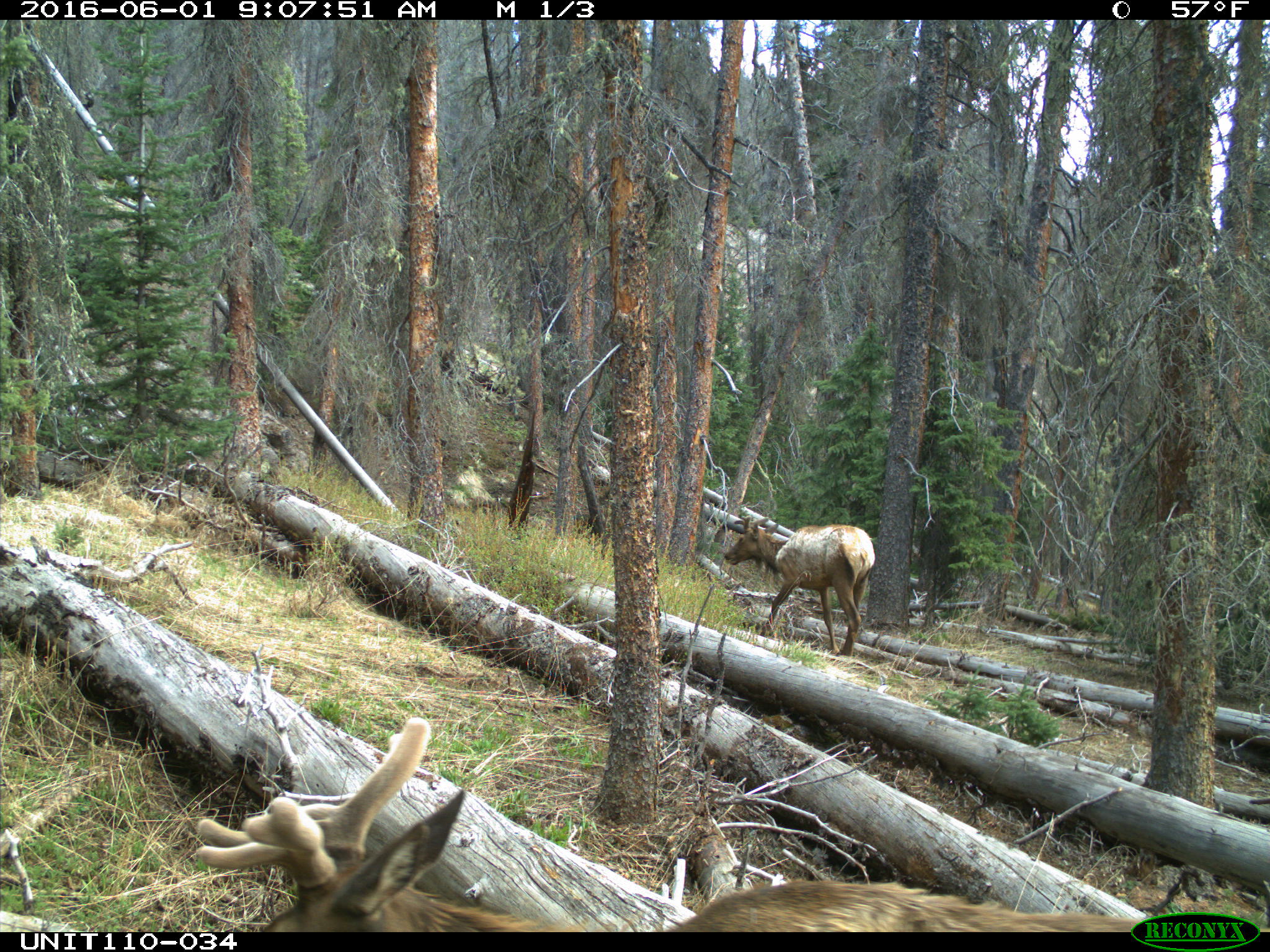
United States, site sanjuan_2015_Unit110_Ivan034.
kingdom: Animalia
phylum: Chordata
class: Mammalia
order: Artiodactyla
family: Cervidae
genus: Cervus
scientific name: Cervus elaphus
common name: red deer